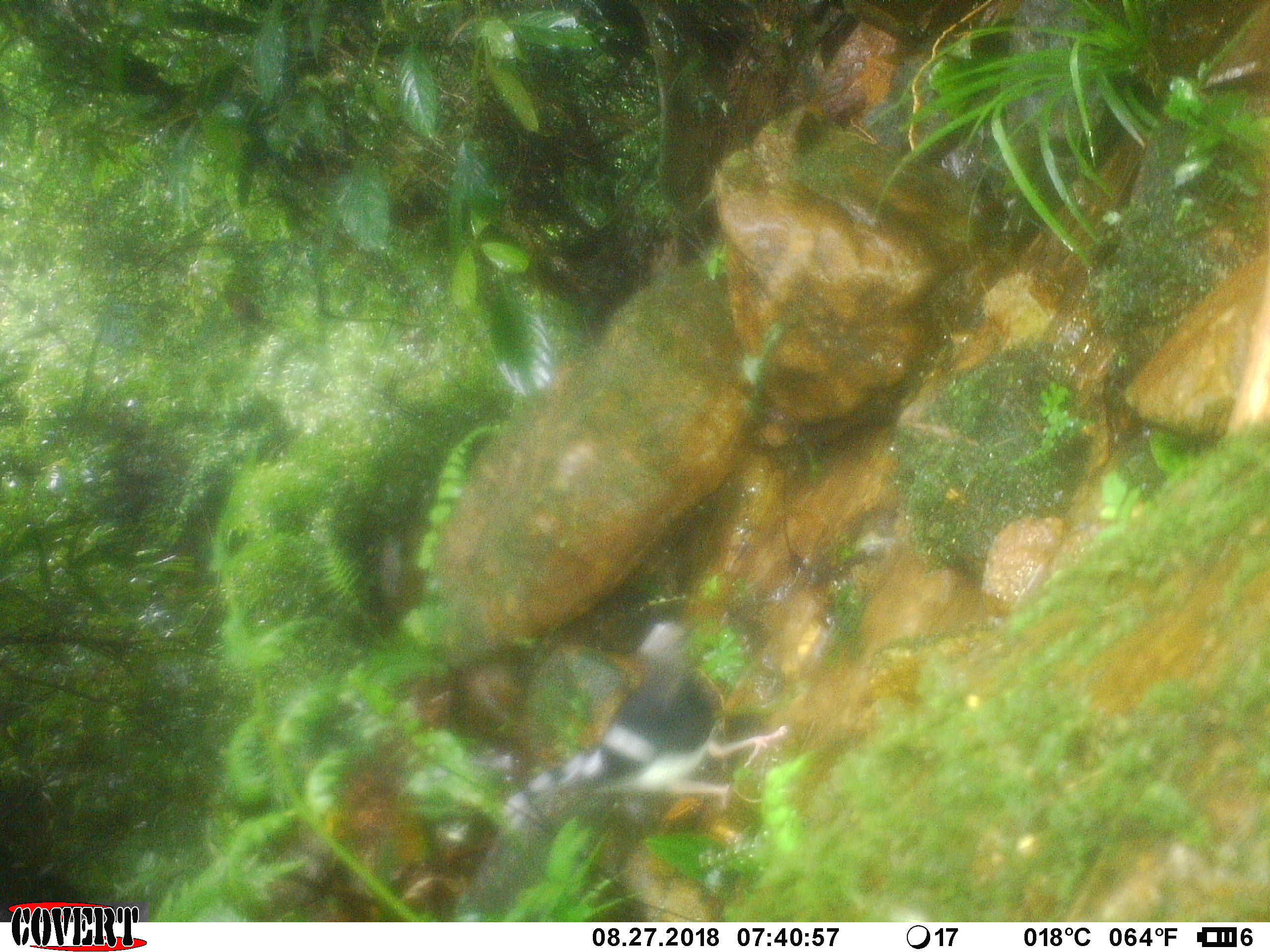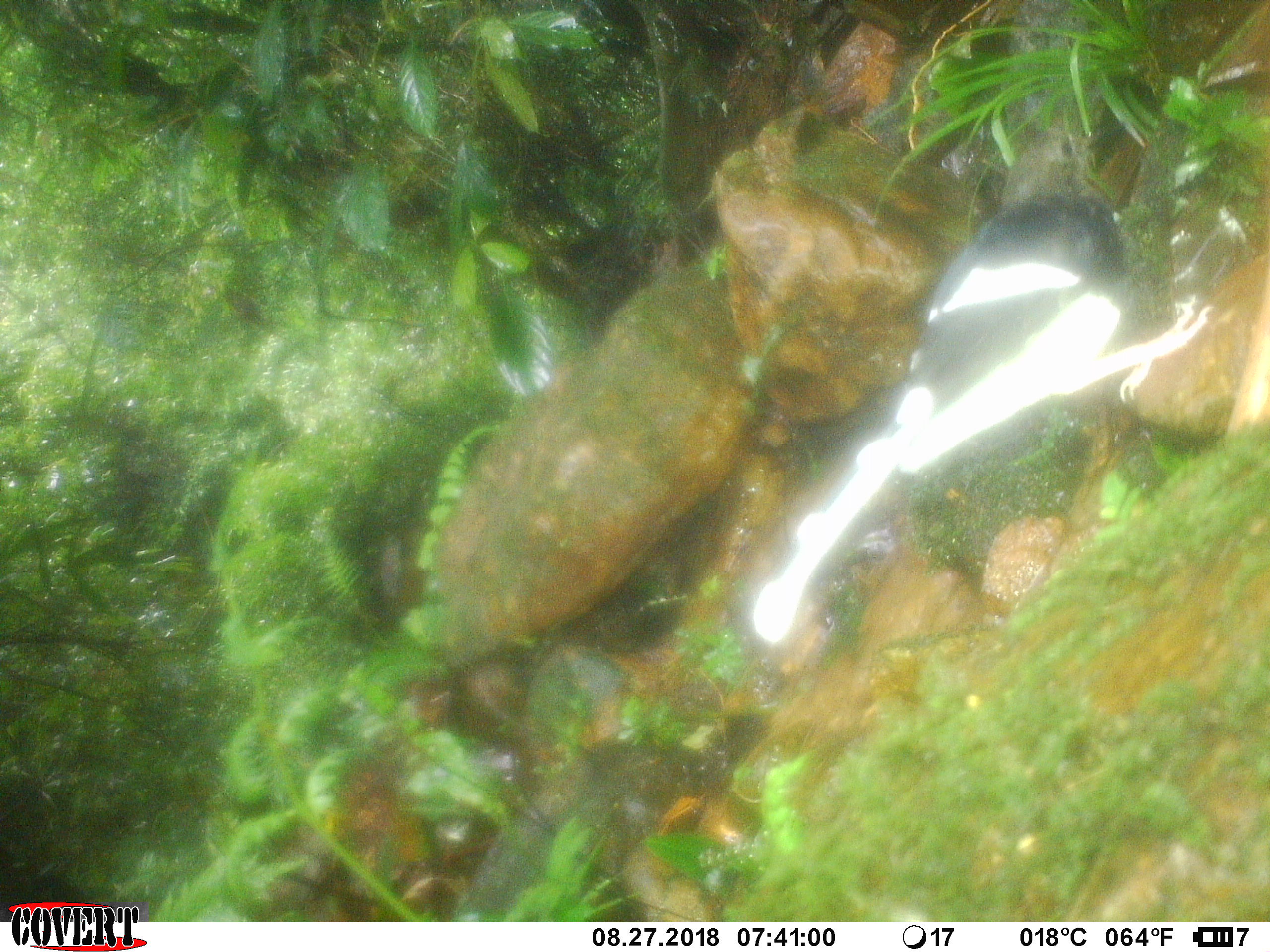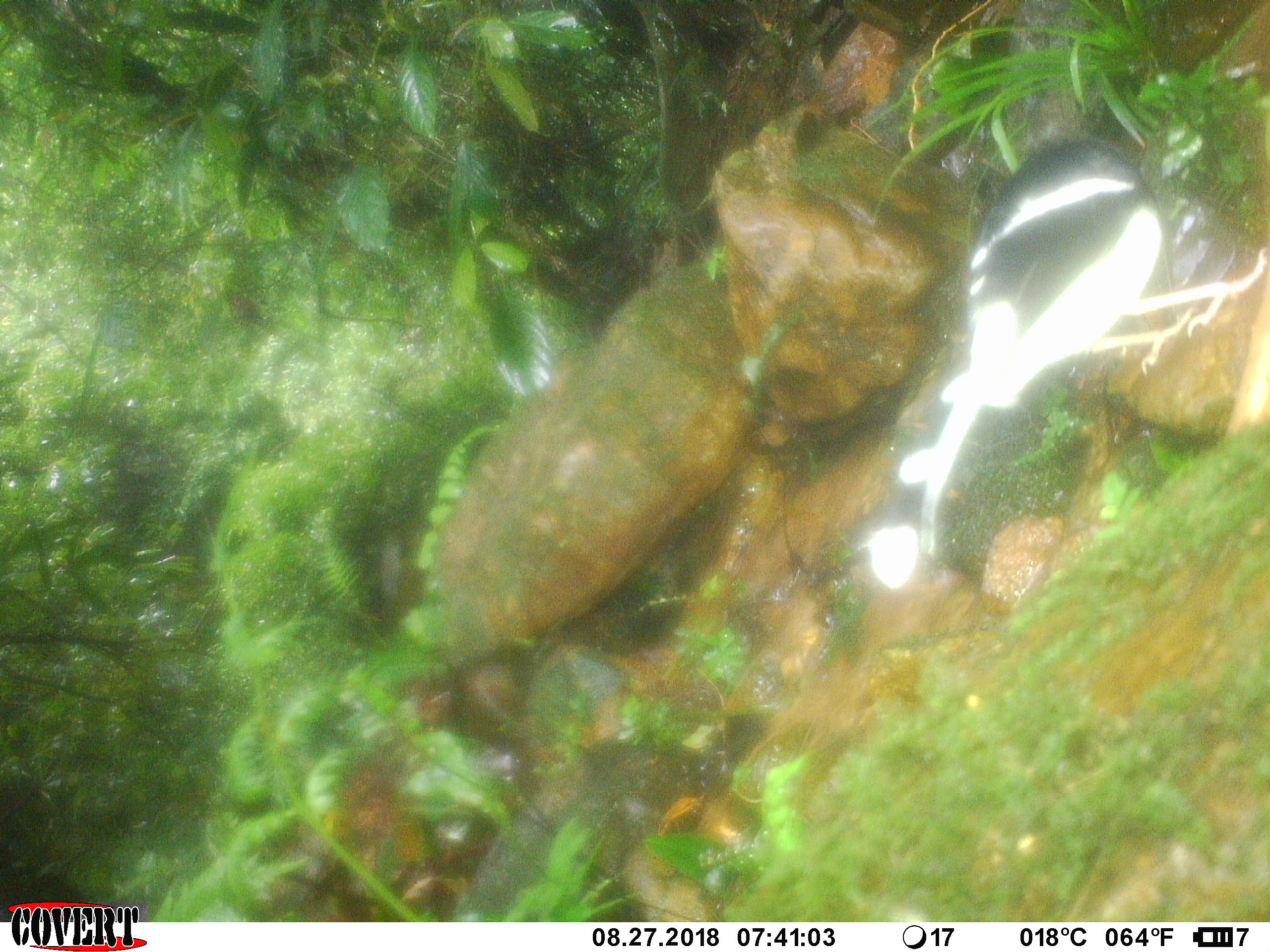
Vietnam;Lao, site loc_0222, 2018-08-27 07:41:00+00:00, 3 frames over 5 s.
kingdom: Animalia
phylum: Chordata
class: Aves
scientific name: Aves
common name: bird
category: unidentified bird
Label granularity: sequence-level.